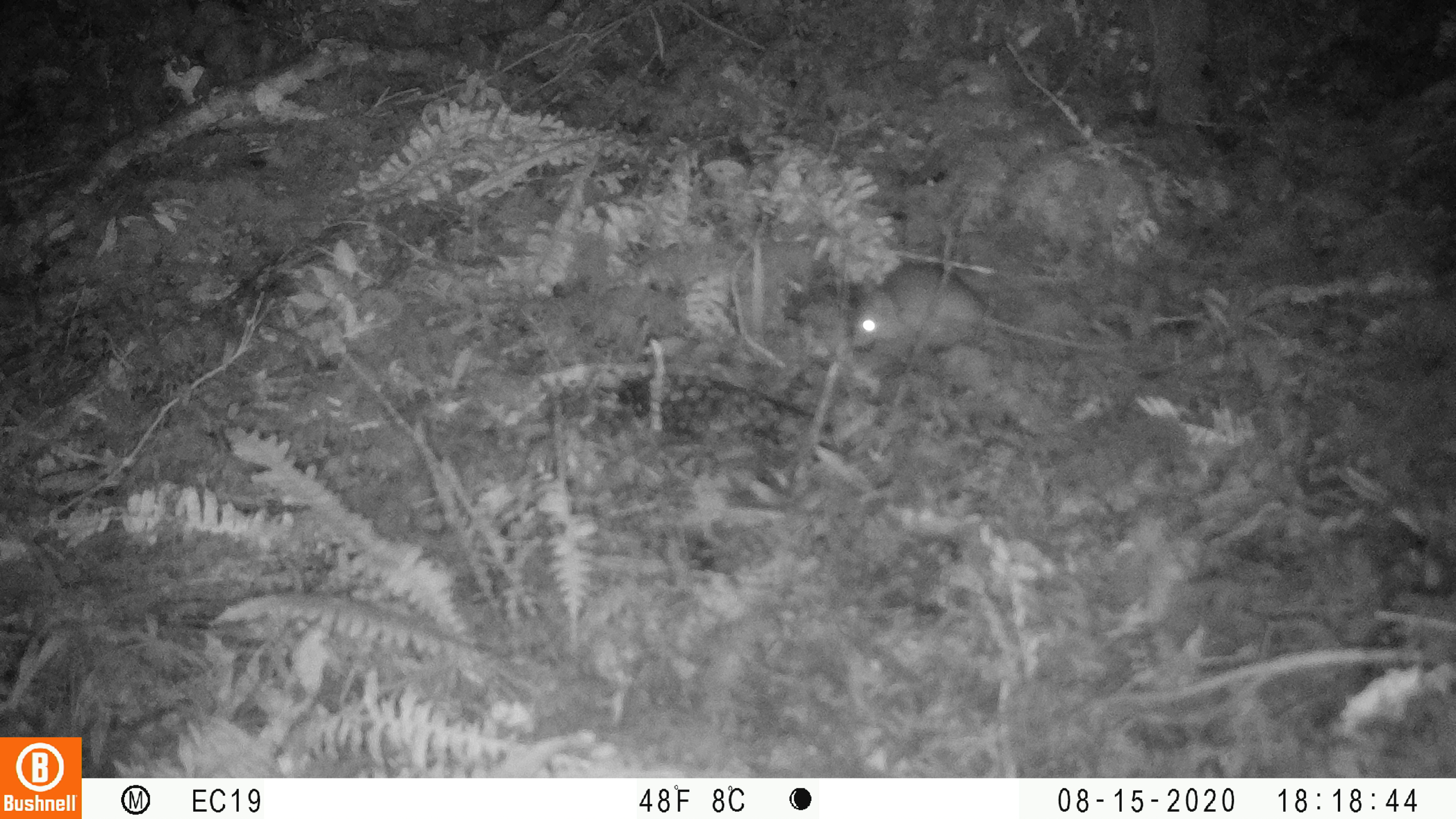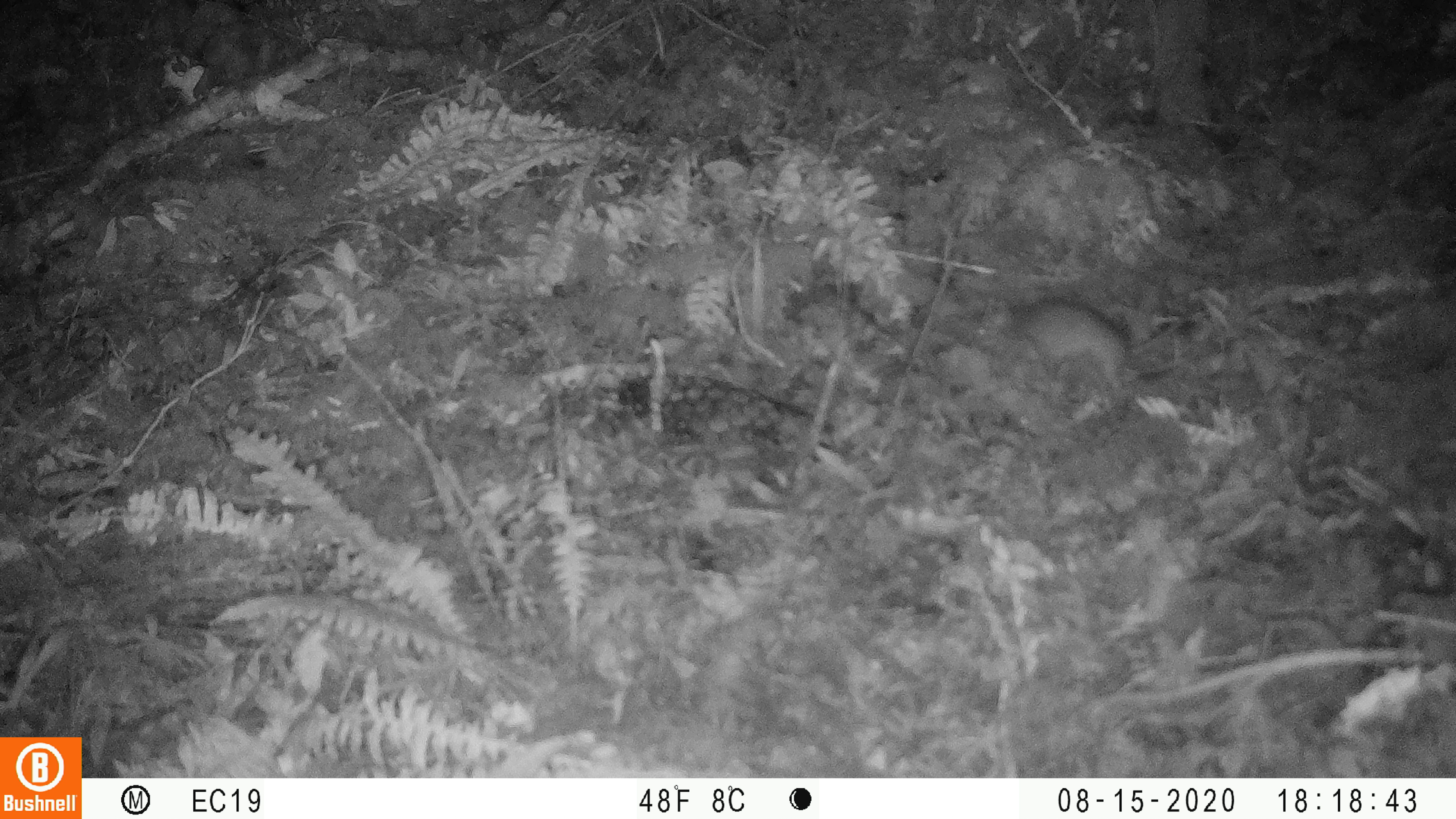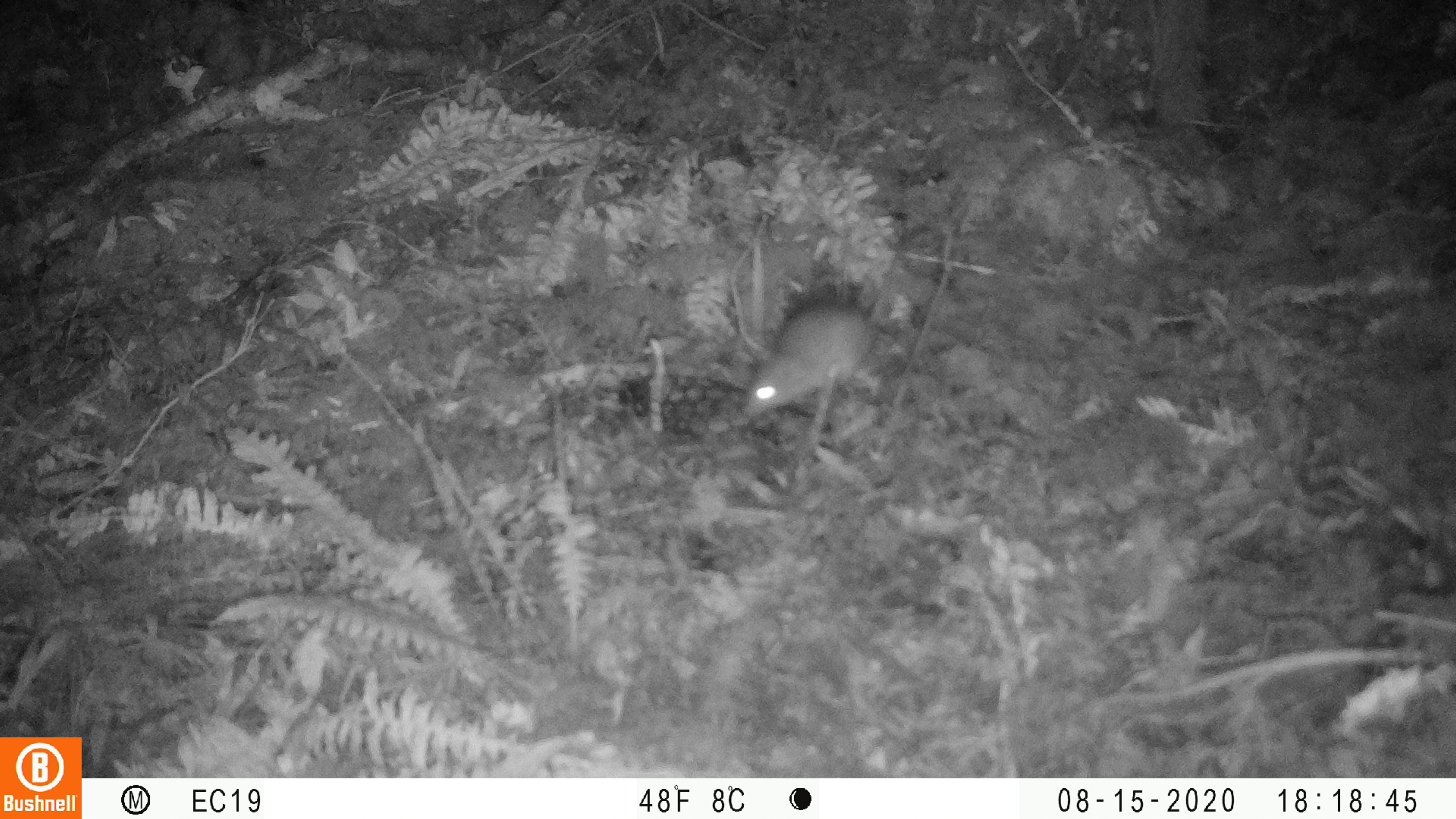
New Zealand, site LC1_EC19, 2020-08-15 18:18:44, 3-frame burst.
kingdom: Animalia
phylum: Chordata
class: Mammalia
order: Rodentia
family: Muridae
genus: Rattus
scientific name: Rattus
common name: rat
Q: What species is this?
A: Rat (Rattus).